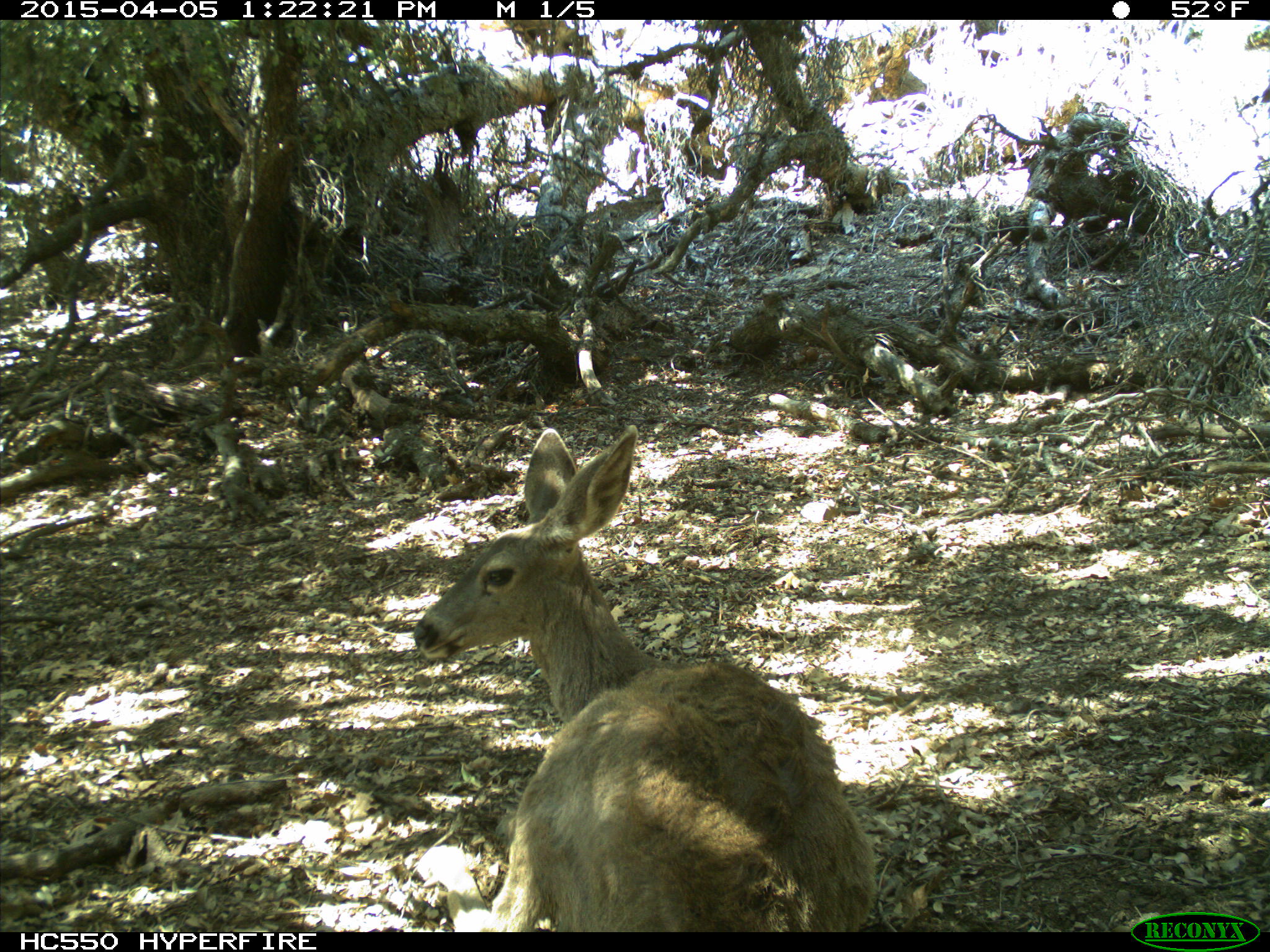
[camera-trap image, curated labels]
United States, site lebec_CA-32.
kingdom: Animalia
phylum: Chordata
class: Mammalia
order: Artiodactyla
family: Cervidae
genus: Odocoileus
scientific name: Odocoileus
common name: deer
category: unidentified deer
Unidentified deer (deer) (Odocoileus).